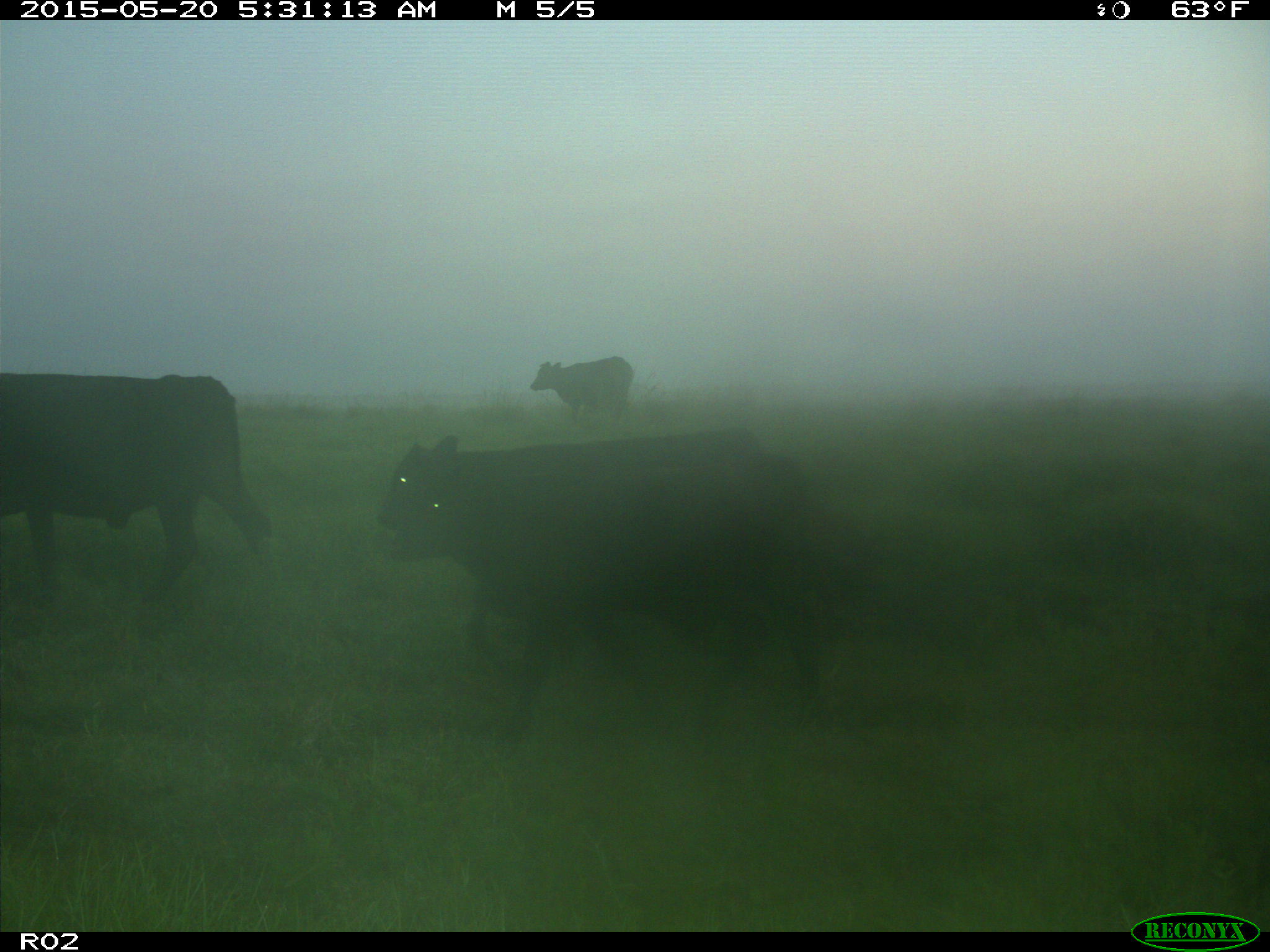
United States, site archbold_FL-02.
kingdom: Animalia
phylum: Chordata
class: Mammalia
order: Artiodactyla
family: Bovidae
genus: Bos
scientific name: Bos taurus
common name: domestic cow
Bos taurus (domestic cow).